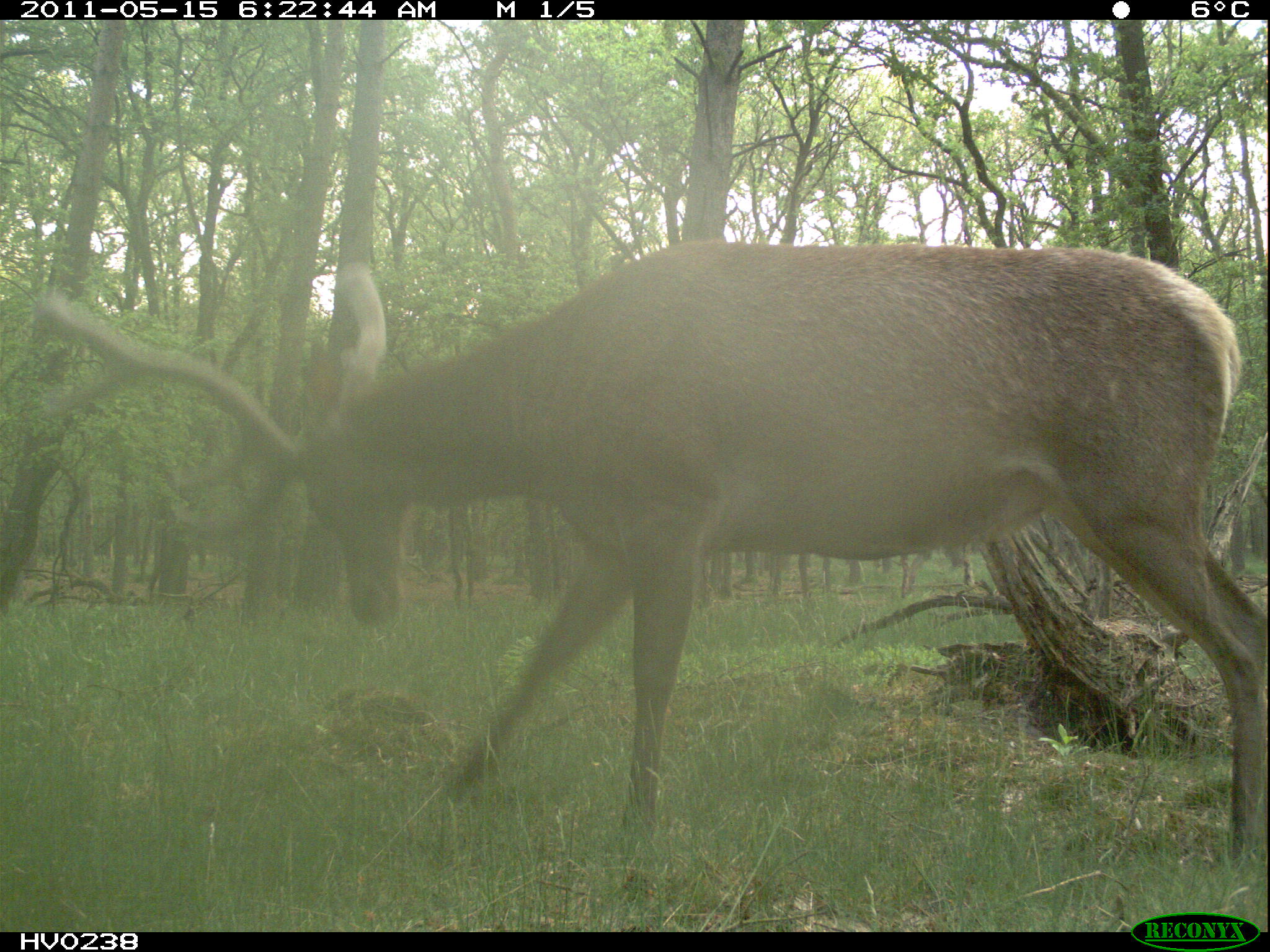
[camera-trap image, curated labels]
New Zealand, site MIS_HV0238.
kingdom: Animalia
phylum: Chordata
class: Mammalia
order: Artiodactyla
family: Cervidae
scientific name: Cervidae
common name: deer